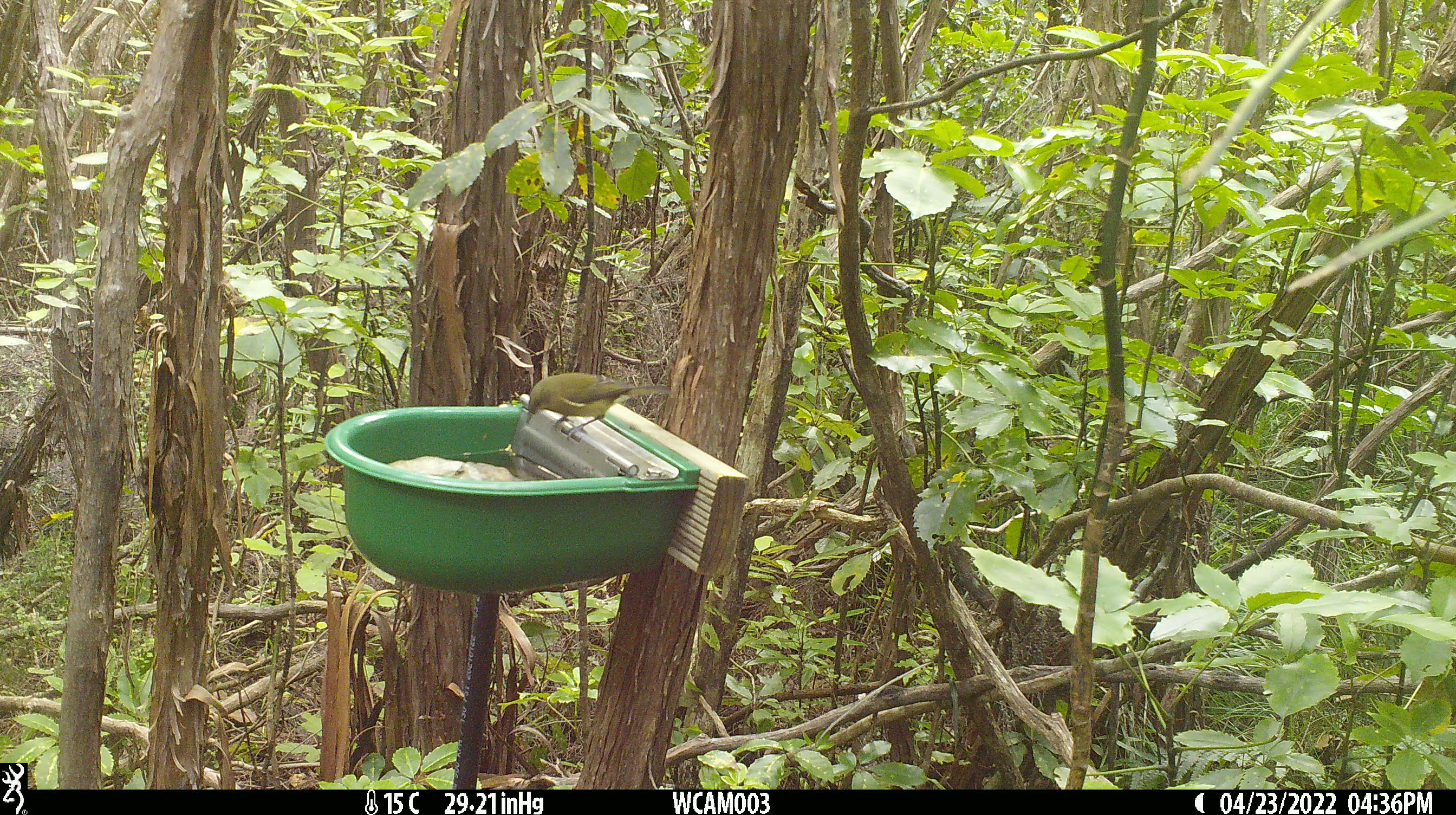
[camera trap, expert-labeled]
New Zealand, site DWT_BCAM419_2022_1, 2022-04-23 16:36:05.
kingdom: Animalia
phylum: Chordata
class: Aves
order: Passeriformes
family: Meliphagidae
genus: Anthornis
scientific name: Anthornis melanura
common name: new zealand bellbird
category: bellbird